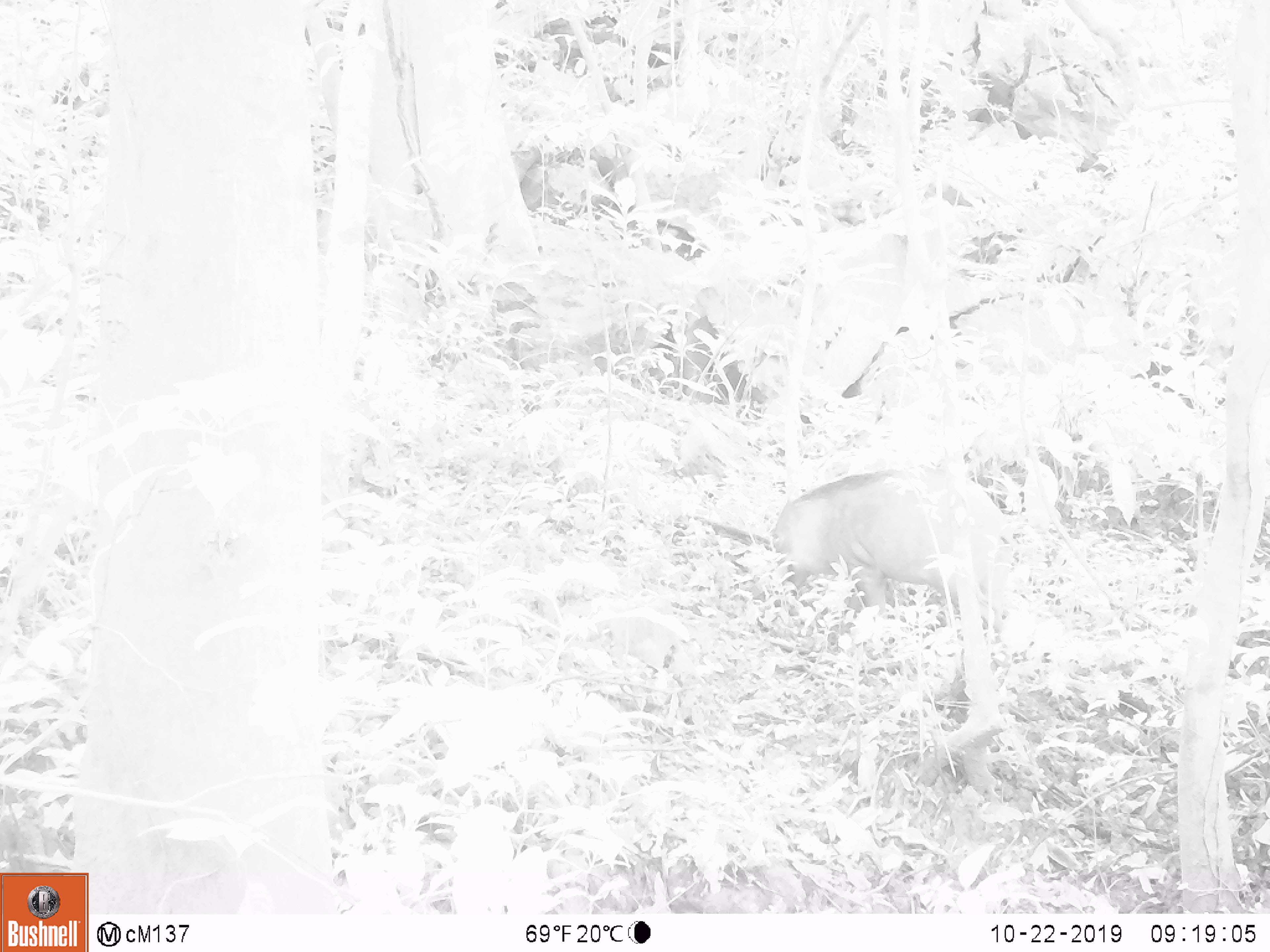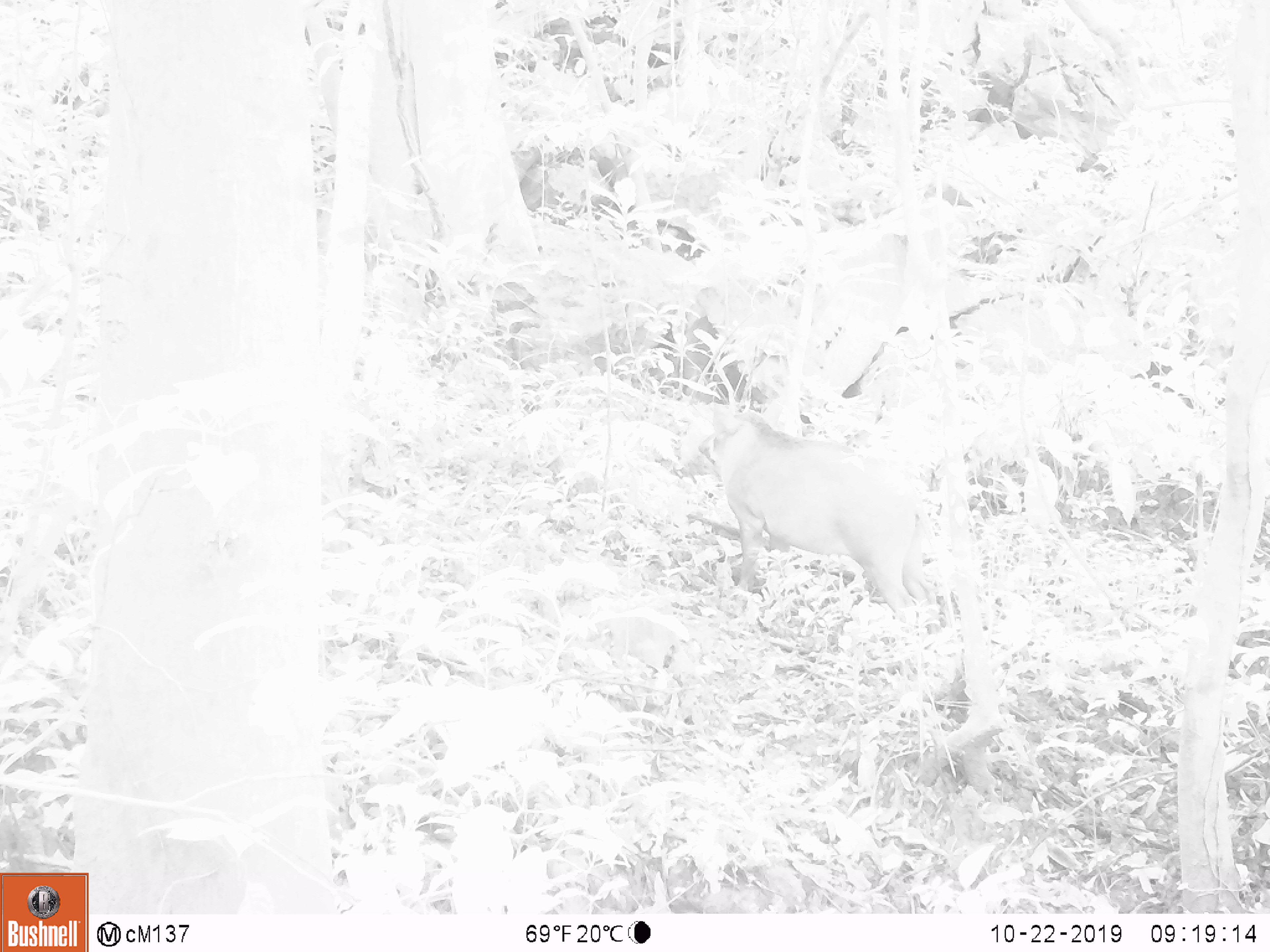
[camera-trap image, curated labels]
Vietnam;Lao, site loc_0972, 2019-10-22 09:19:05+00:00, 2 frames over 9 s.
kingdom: Animalia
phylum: Chordata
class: Mammalia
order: Artiodactyla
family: Suidae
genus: Sus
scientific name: Sus scrofa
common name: eurasian wild pig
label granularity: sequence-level